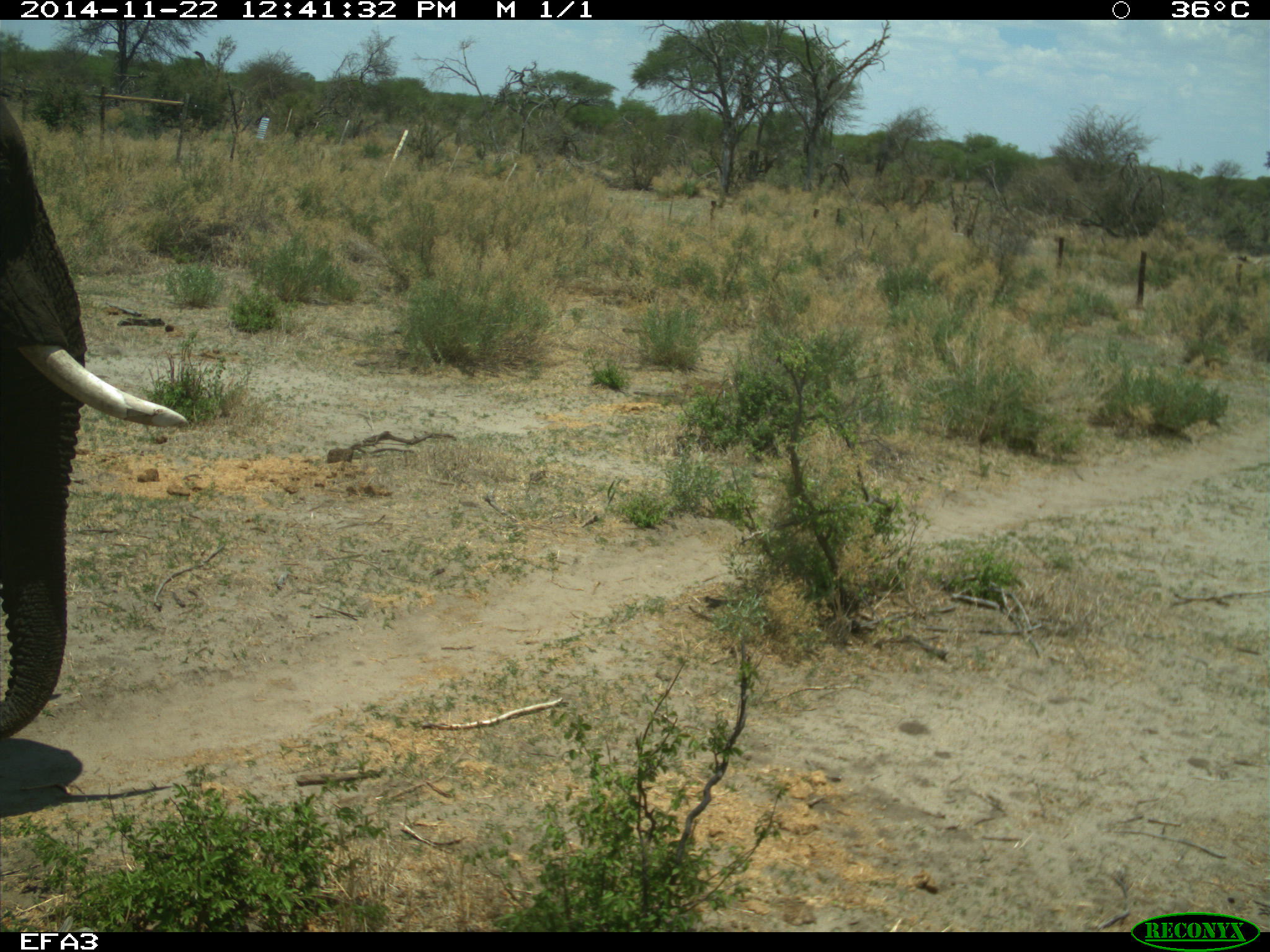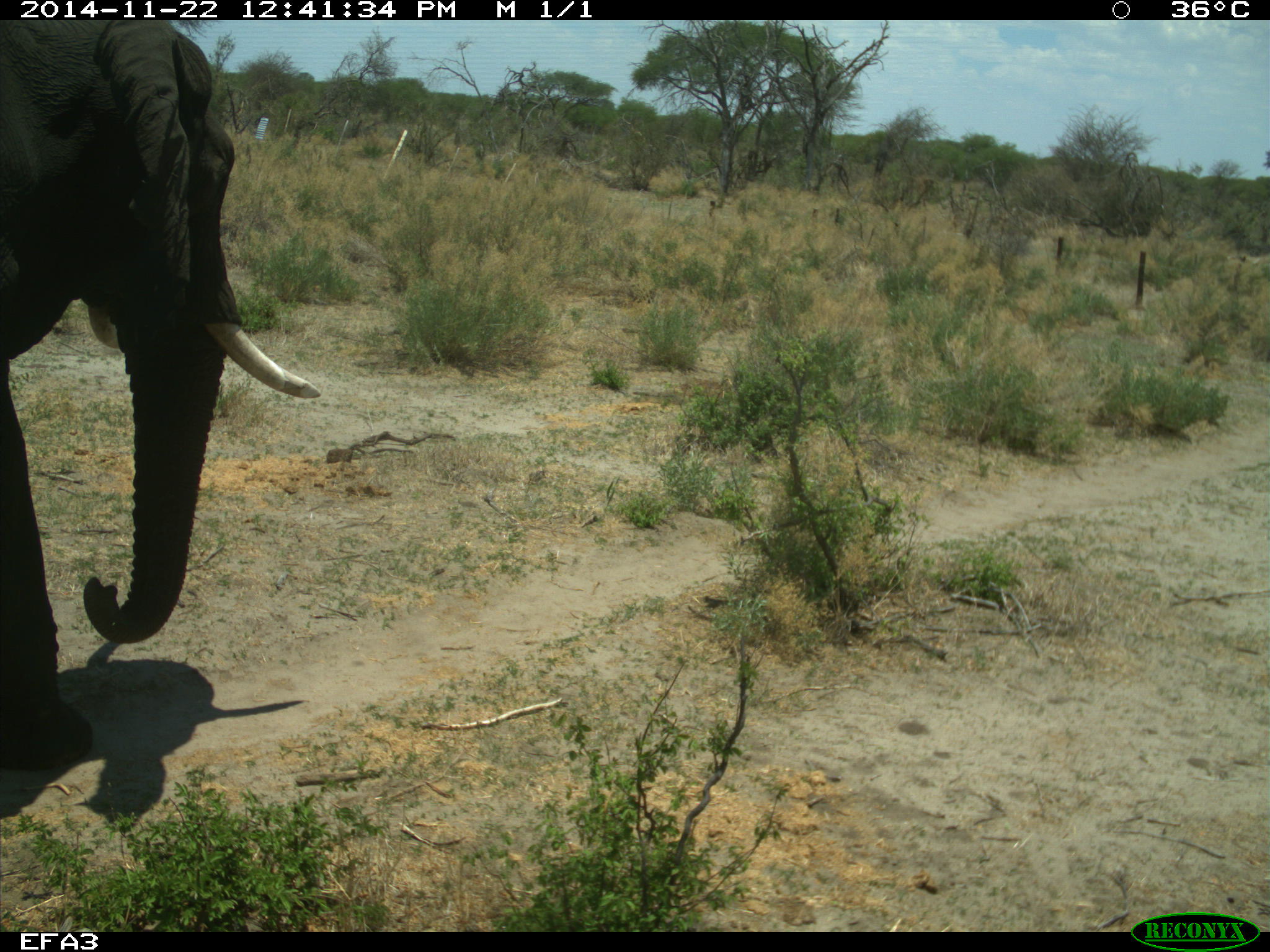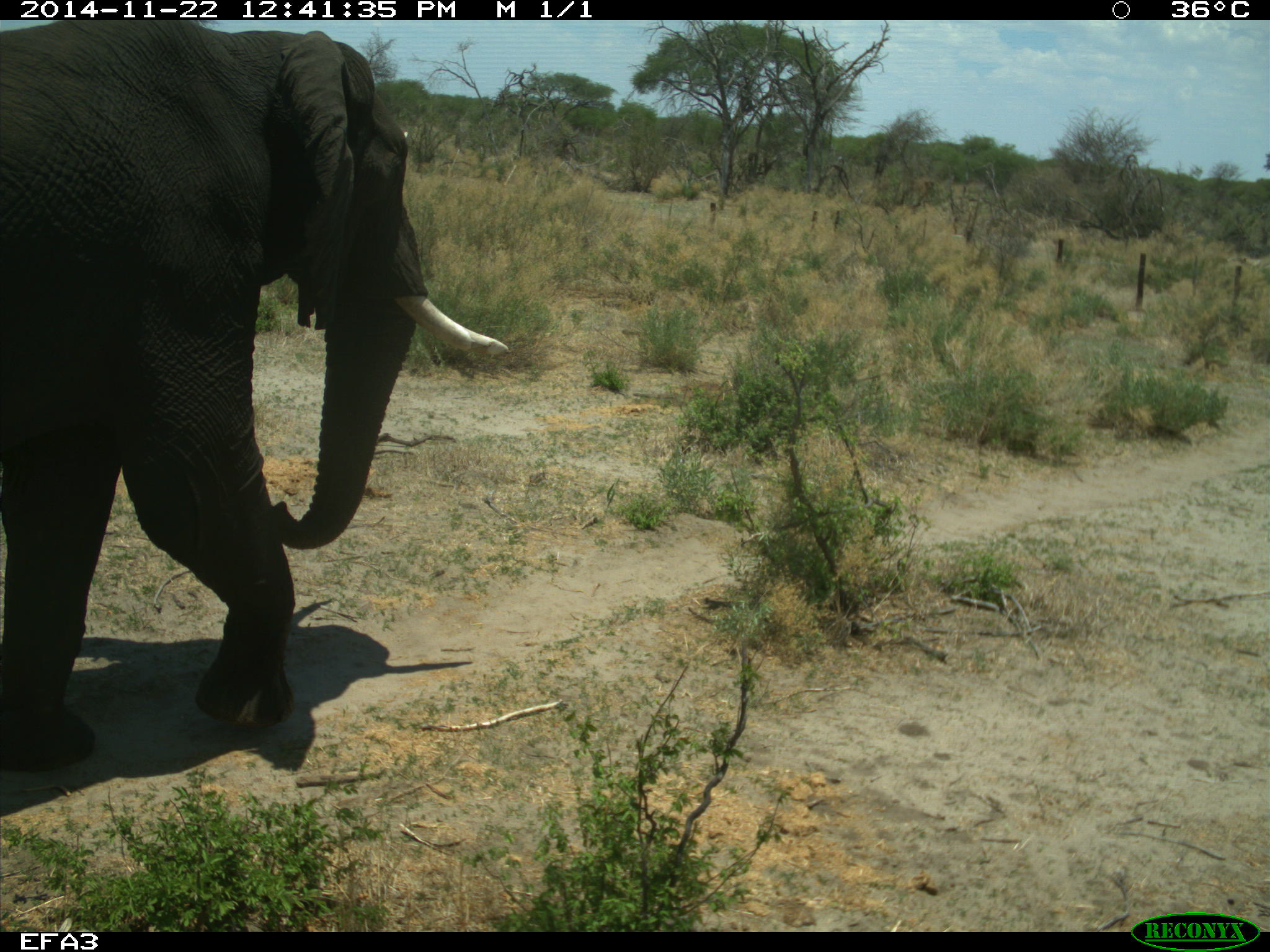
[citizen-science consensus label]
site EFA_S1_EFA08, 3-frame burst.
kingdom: Animalia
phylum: Chordata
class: Mammalia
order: Proboscidea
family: Elephantidae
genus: Loxodonta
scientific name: Loxodonta africana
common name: african bush elephant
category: elephant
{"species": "elephant (african bush elephant) (Loxodonta africana)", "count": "1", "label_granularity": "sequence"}